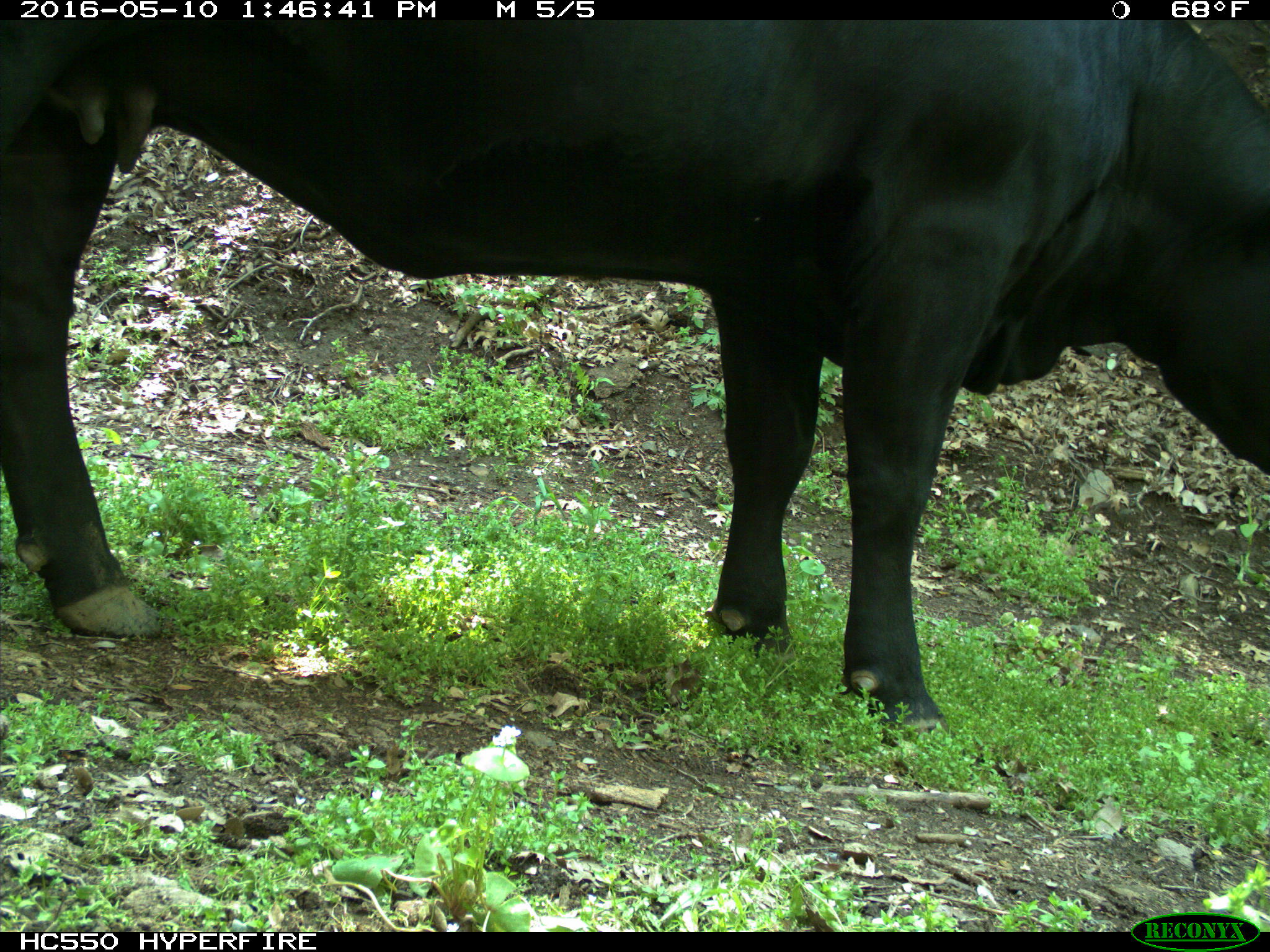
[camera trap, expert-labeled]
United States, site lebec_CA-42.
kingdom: Animalia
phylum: Chordata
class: Mammalia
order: Artiodactyla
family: Bovidae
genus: Bos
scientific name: Bos taurus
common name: domestic cow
Bos taurus (domestic cow).